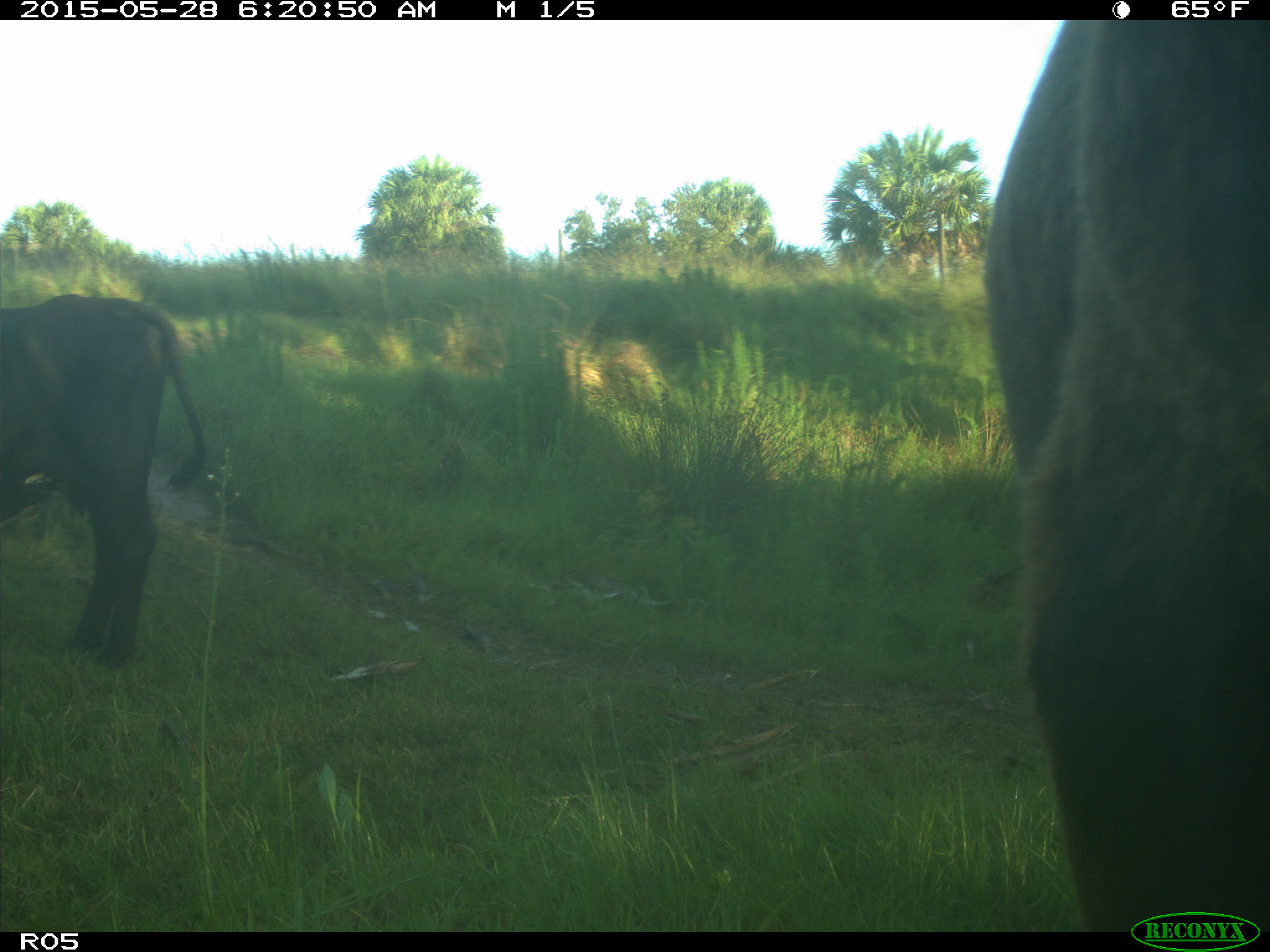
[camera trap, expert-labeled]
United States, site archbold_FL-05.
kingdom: Animalia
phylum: Chordata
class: Mammalia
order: Artiodactyla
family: Bovidae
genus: Bos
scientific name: Bos taurus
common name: domestic cow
Bos taurus (domestic cow).